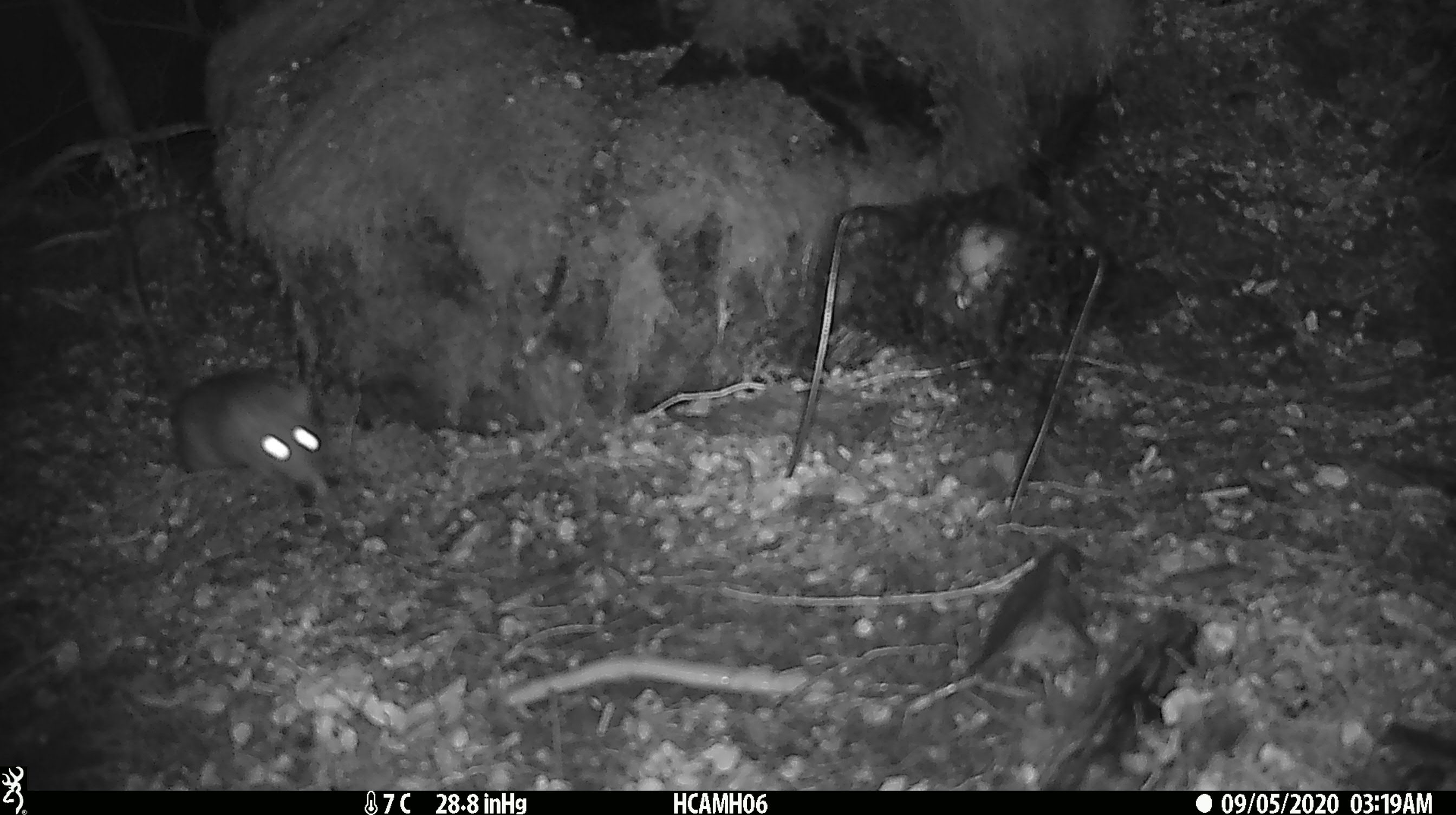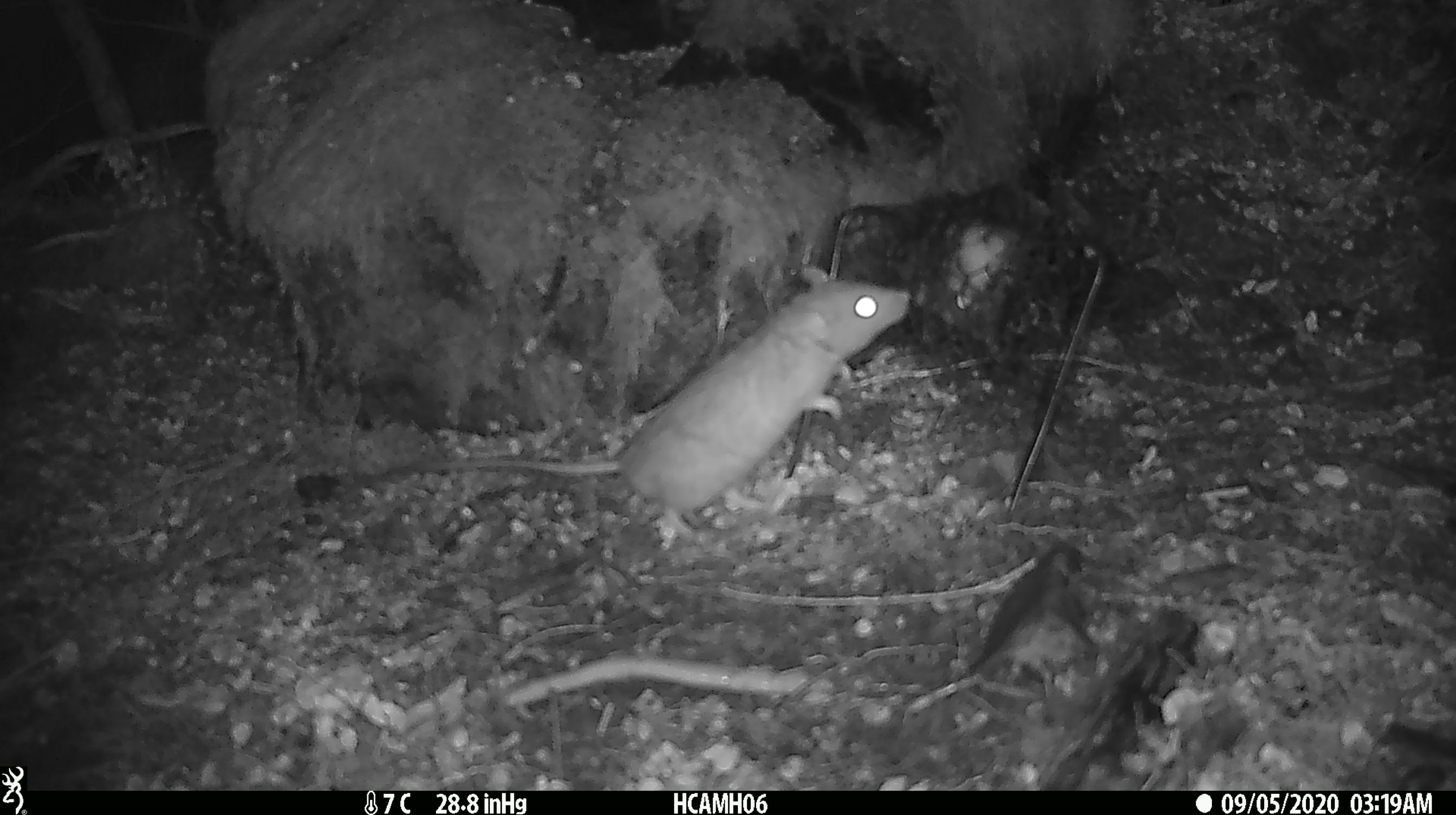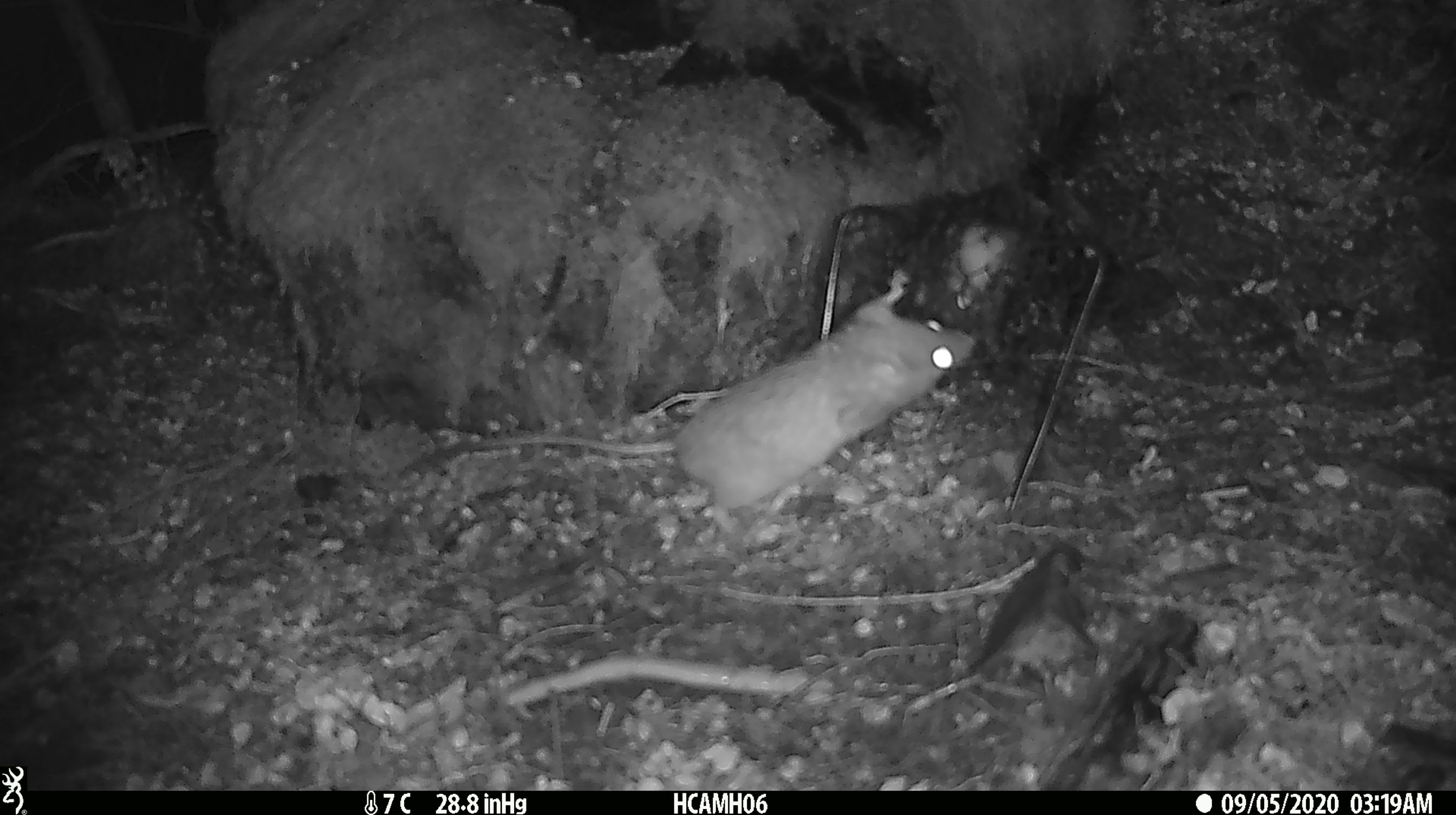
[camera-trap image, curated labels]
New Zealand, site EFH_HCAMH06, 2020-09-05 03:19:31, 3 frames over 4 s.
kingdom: Animalia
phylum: Chordata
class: Mammalia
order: Rodentia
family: Muridae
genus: Rattus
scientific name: Rattus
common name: rat